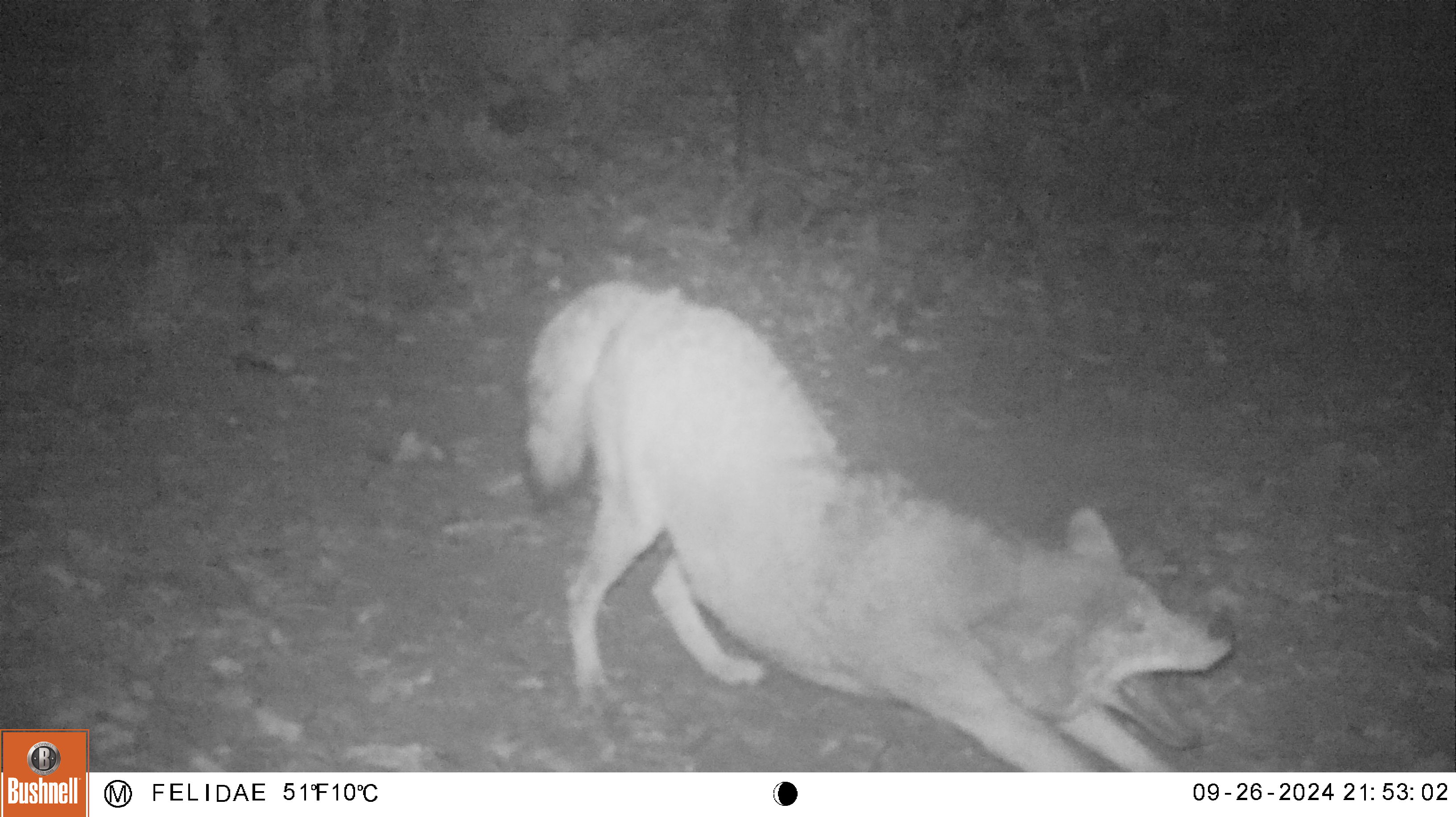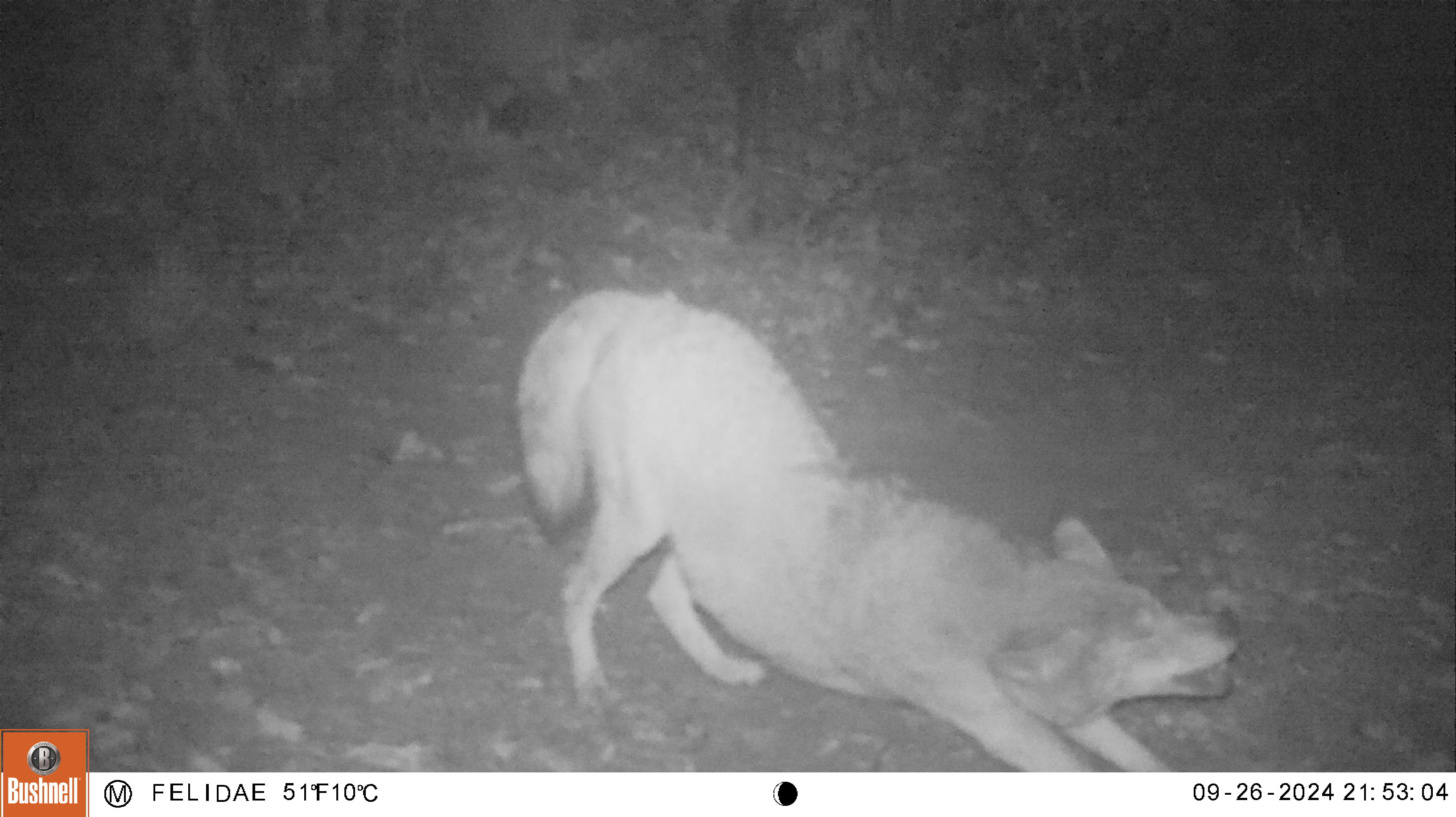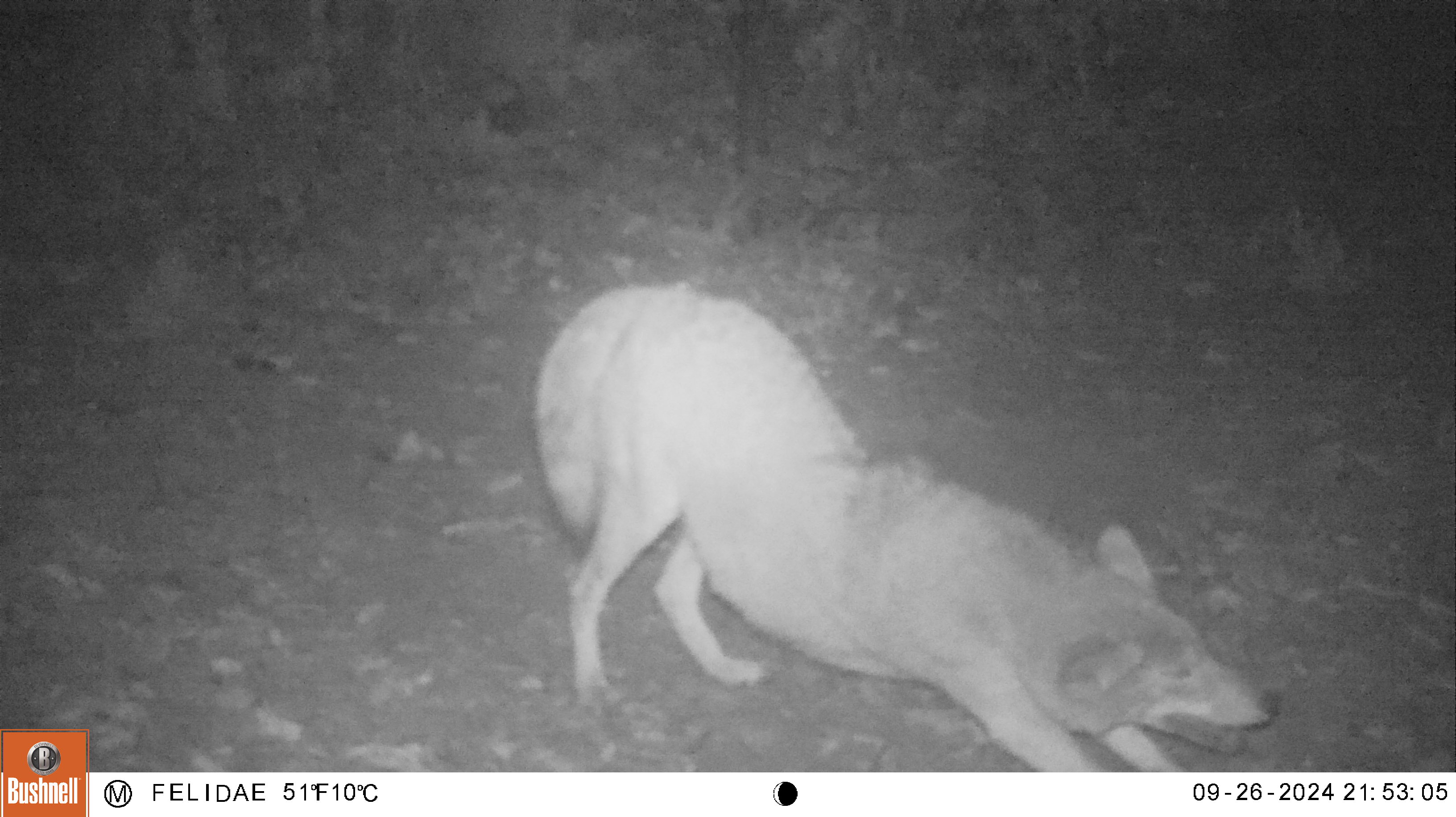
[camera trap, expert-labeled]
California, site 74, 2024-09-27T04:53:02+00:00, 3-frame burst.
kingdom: Animalia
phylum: Chordata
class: Mammalia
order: Carnivora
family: Canidae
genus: Canis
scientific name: Canis latrans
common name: coyote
Coyote (Canis latrans).